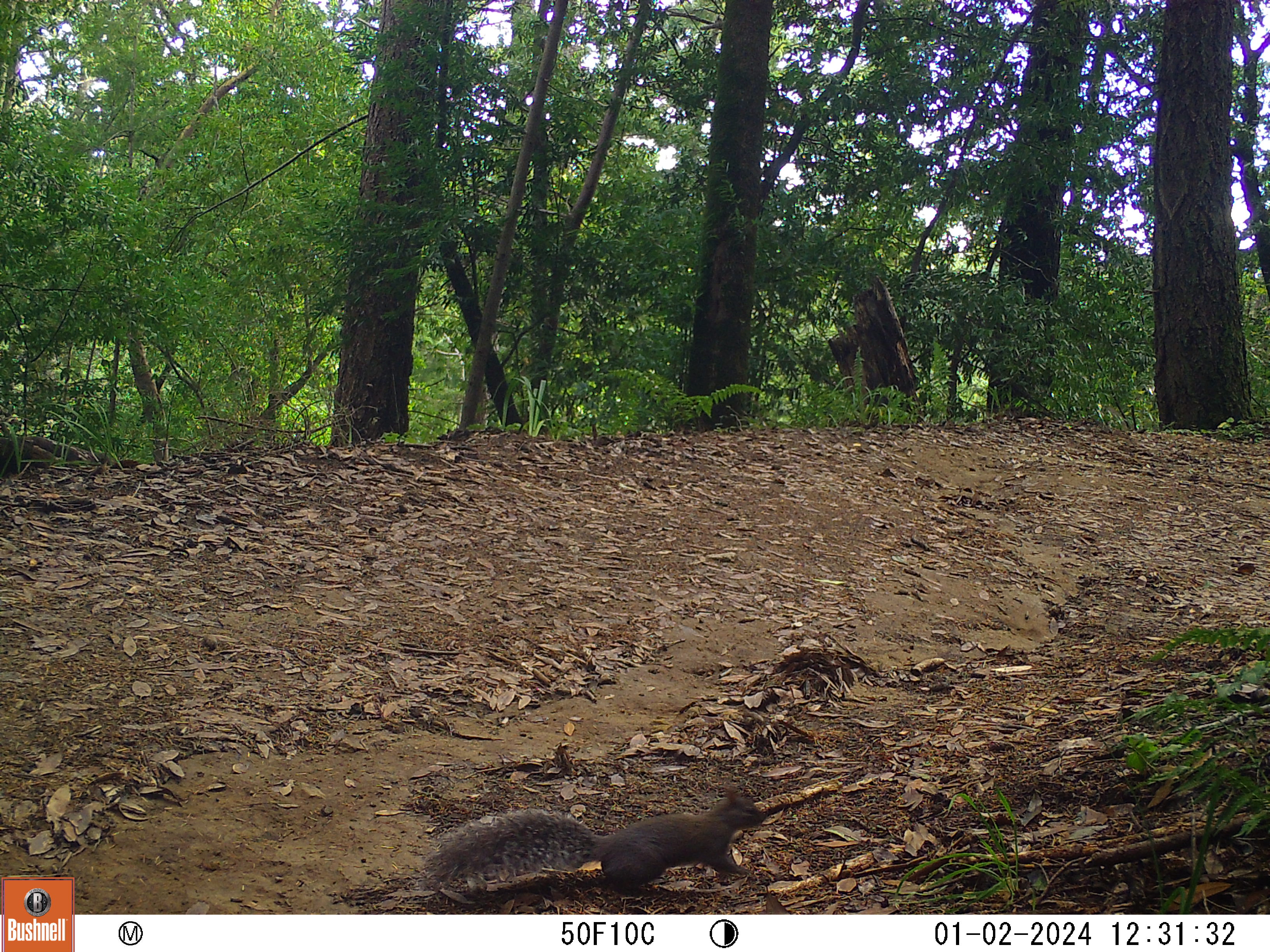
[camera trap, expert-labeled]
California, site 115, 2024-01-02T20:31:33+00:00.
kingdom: Animalia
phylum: Chordata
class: Mammalia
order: Rodentia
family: Sciuridae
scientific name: Sciuridae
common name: squirrel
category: unknown squirrel